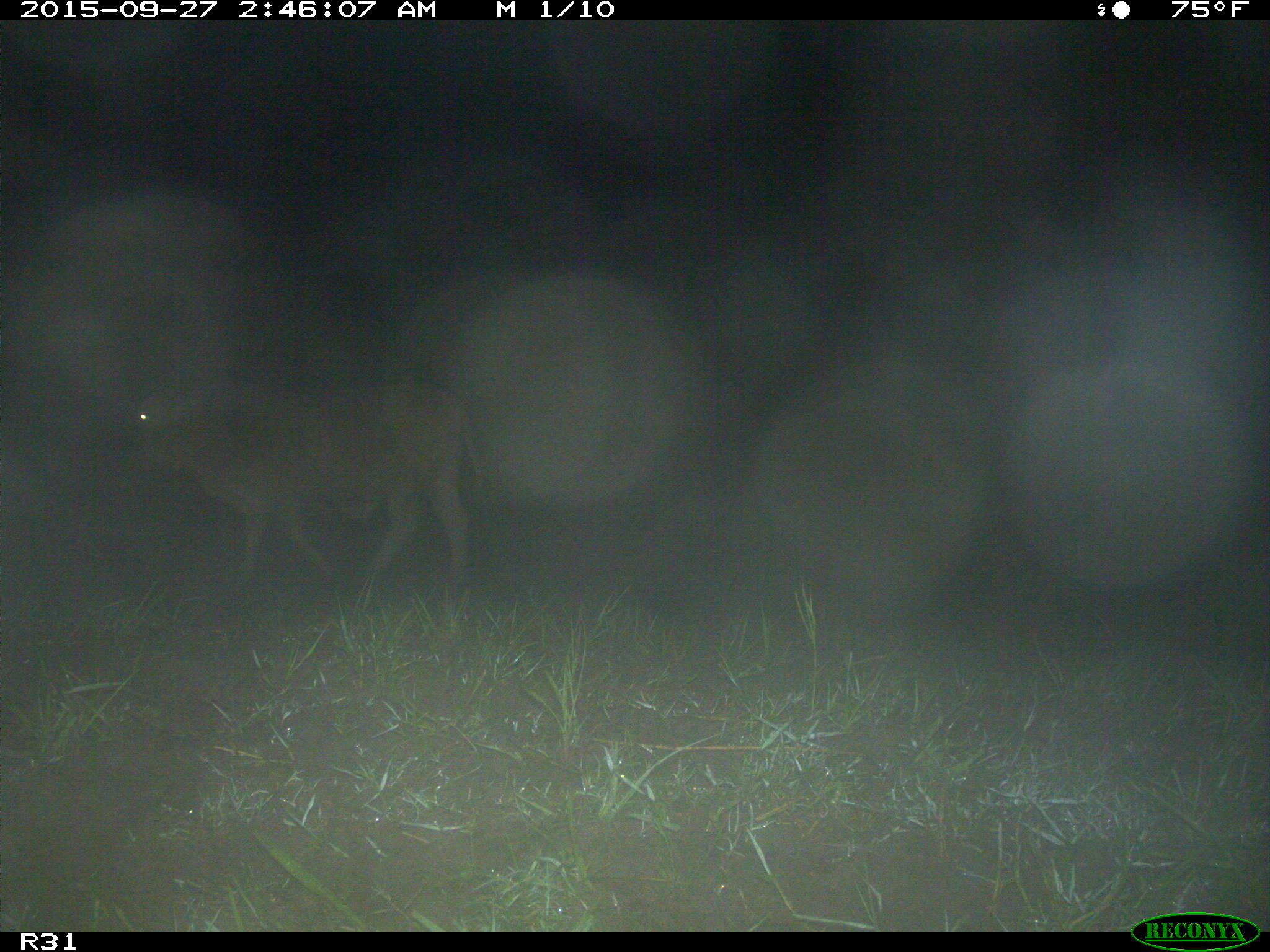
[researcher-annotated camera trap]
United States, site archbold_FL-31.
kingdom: Animalia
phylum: Chordata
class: Mammalia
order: Artiodactyla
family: Bovidae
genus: Bos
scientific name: Bos taurus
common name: domestic cow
Bos taurus (domestic cow).